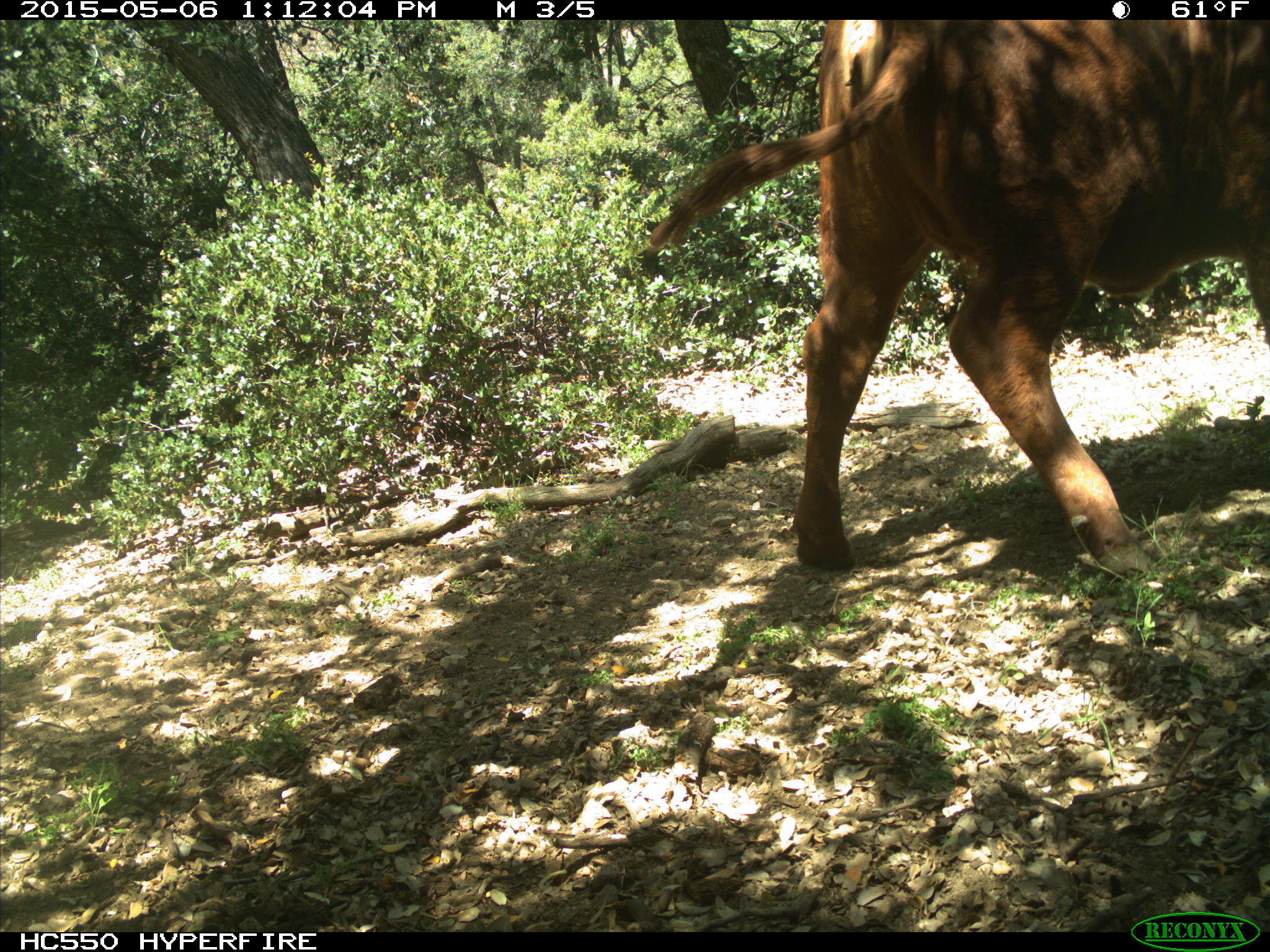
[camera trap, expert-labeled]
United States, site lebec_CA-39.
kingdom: Animalia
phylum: Chordata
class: Mammalia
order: Artiodactyla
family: Bovidae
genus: Bos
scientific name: Bos taurus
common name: domestic cow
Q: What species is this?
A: Bos taurus (domestic cow).